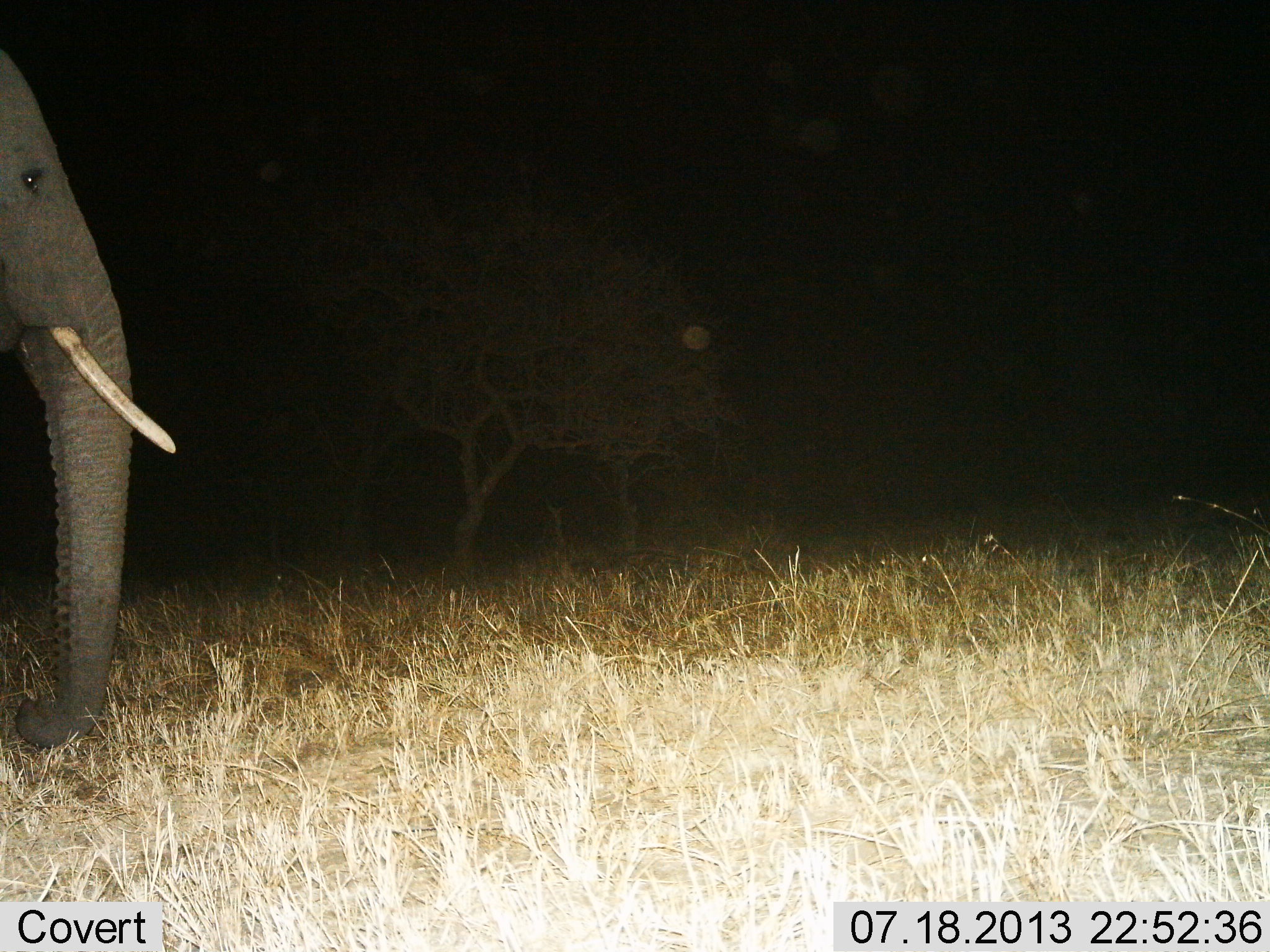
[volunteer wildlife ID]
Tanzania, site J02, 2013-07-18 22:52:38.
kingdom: Animalia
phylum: Chordata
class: Mammalia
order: Proboscidea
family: Elephantidae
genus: Loxodonta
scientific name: Loxodonta africana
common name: african bush elephant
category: elephant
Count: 1.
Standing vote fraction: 85%.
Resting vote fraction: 0%.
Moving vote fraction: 11%.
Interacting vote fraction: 0%.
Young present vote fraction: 0%.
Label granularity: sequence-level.